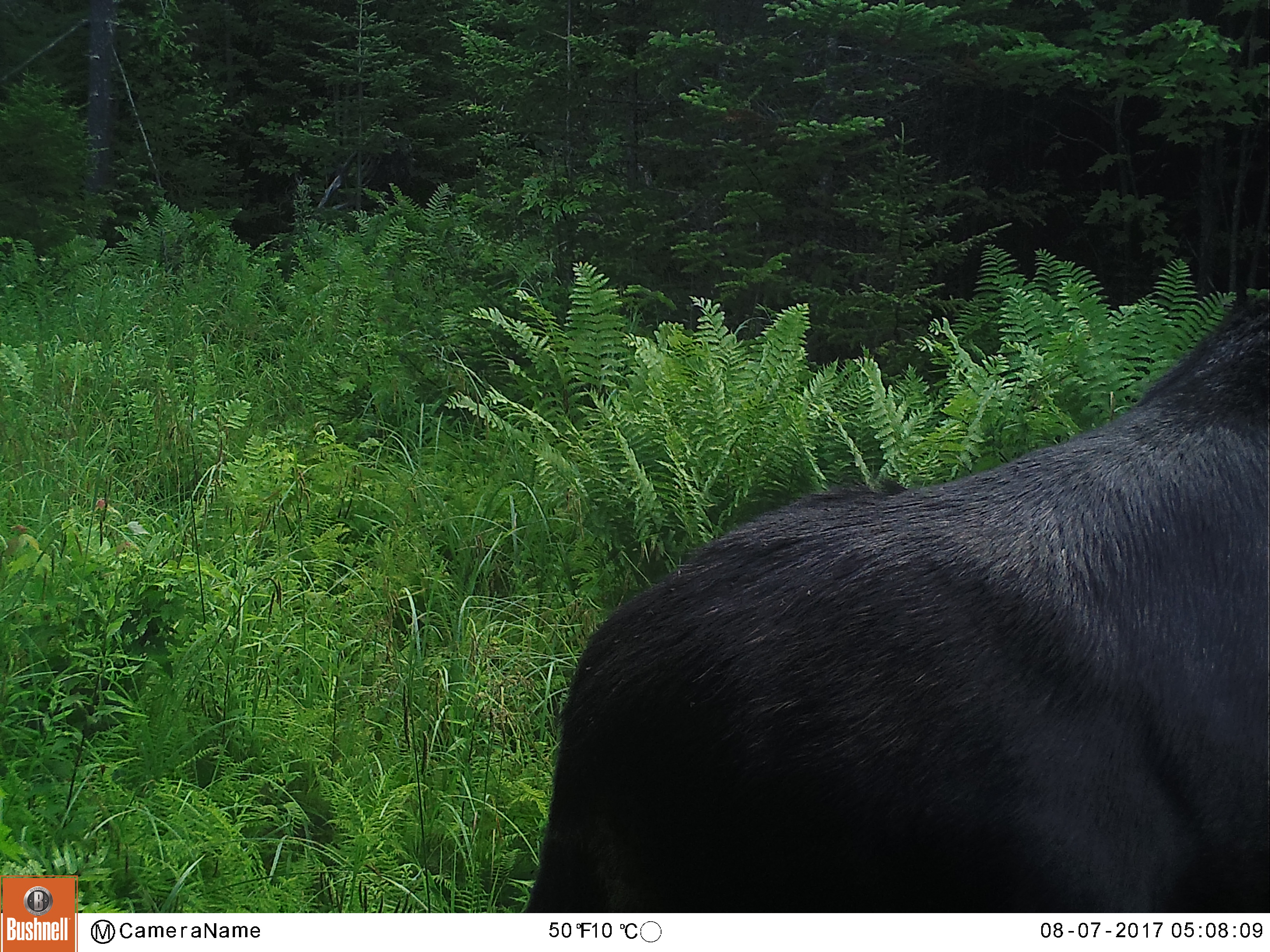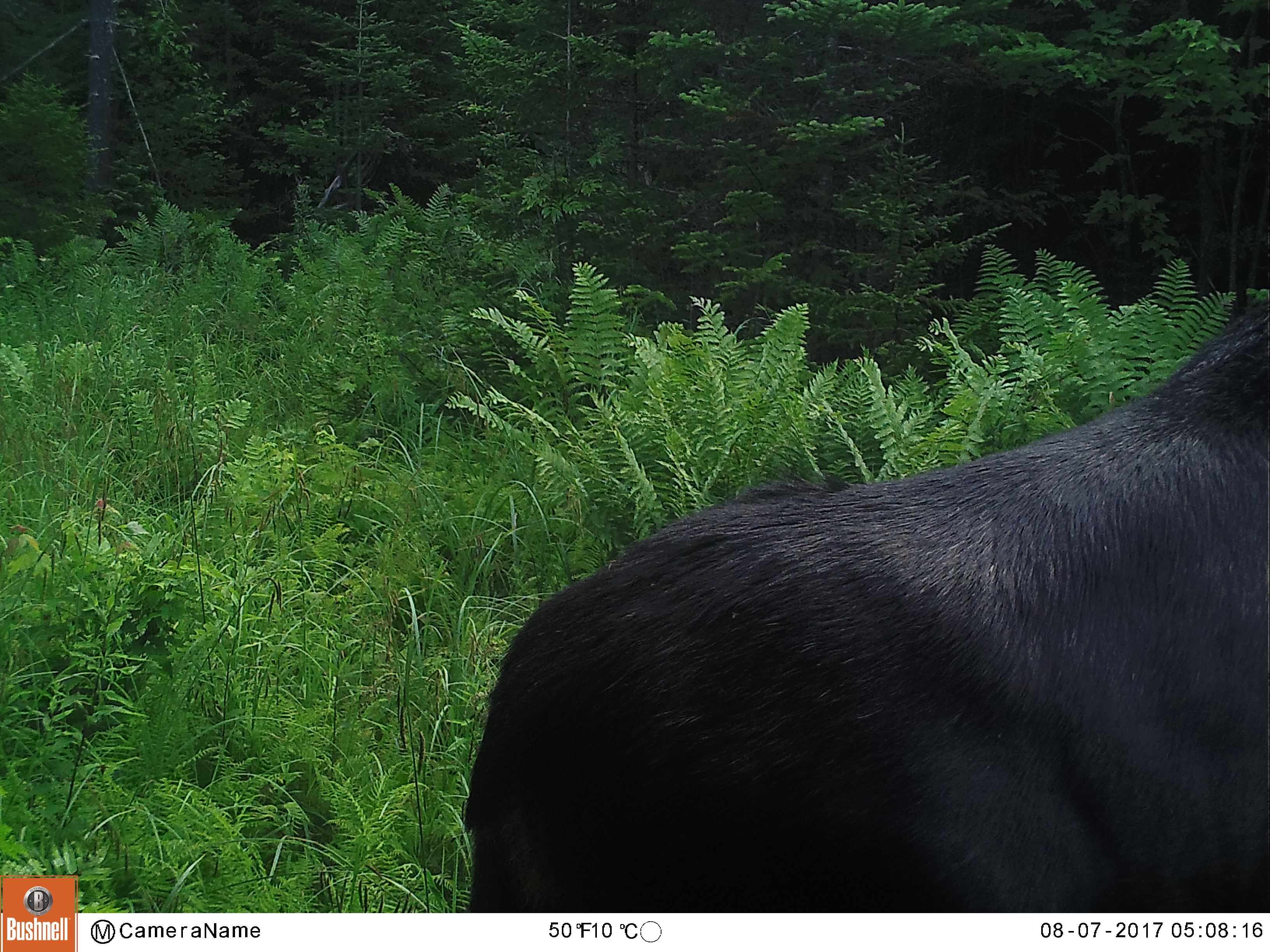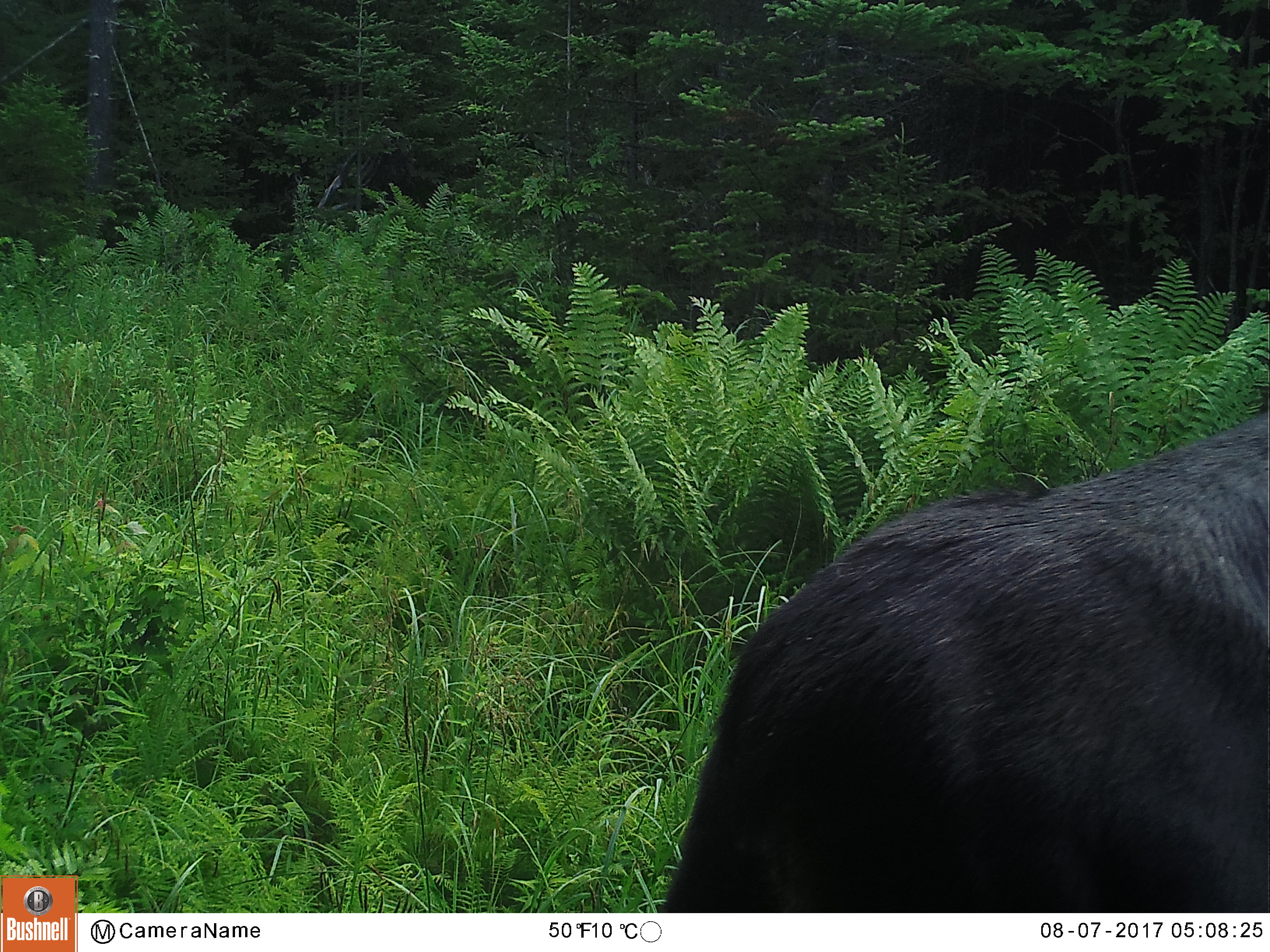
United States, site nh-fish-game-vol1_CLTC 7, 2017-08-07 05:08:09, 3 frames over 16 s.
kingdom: Animalia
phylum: Chordata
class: Mammalia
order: Artiodactyla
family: Cervidae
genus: Alces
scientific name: Alces alces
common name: moose